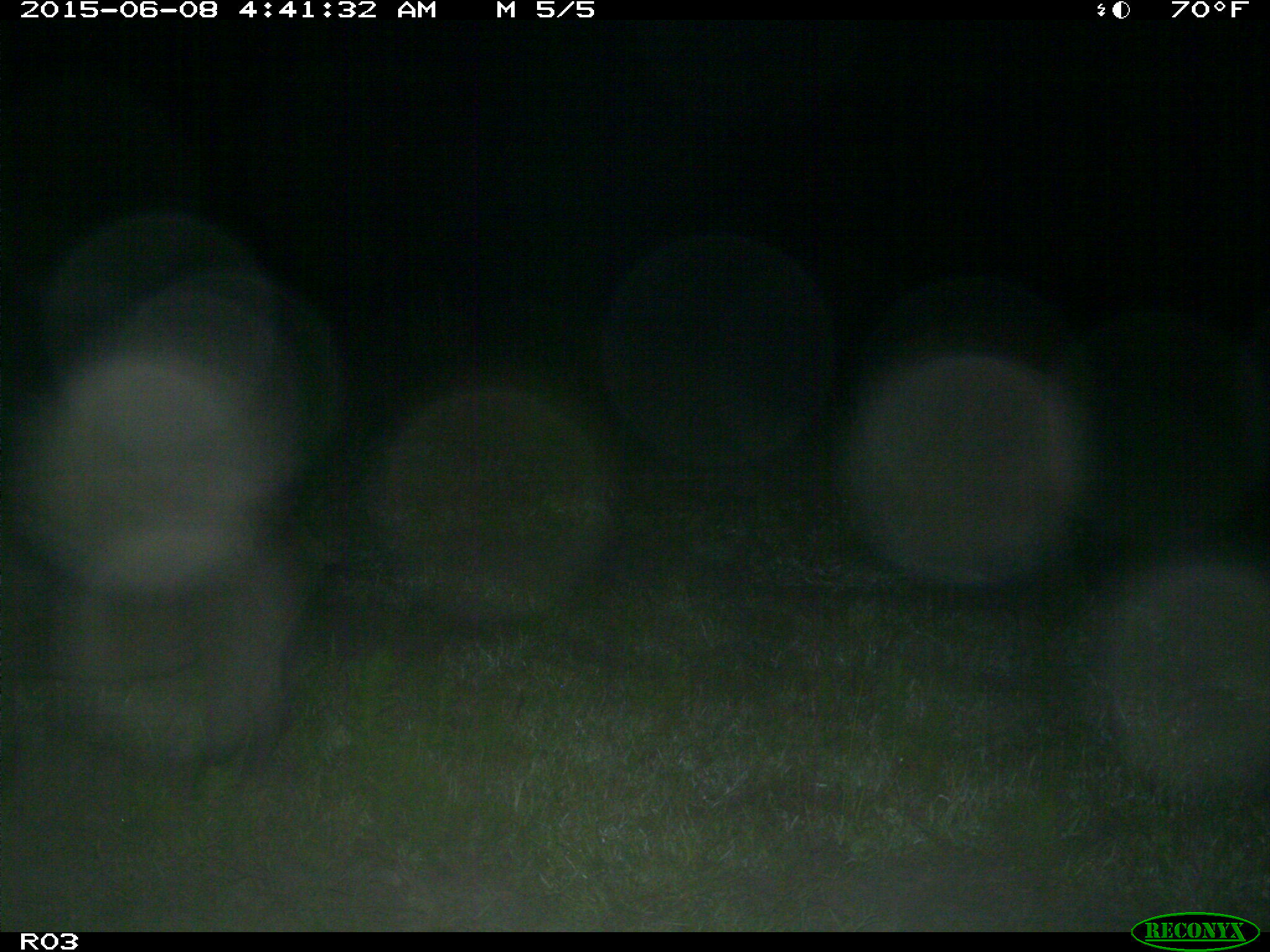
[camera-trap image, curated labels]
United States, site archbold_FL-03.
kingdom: Animalia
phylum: Chordata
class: Mammalia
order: Artiodactyla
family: Suidae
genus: Sus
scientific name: Sus scrofa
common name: wild boar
Sus scrofa (wild boar).